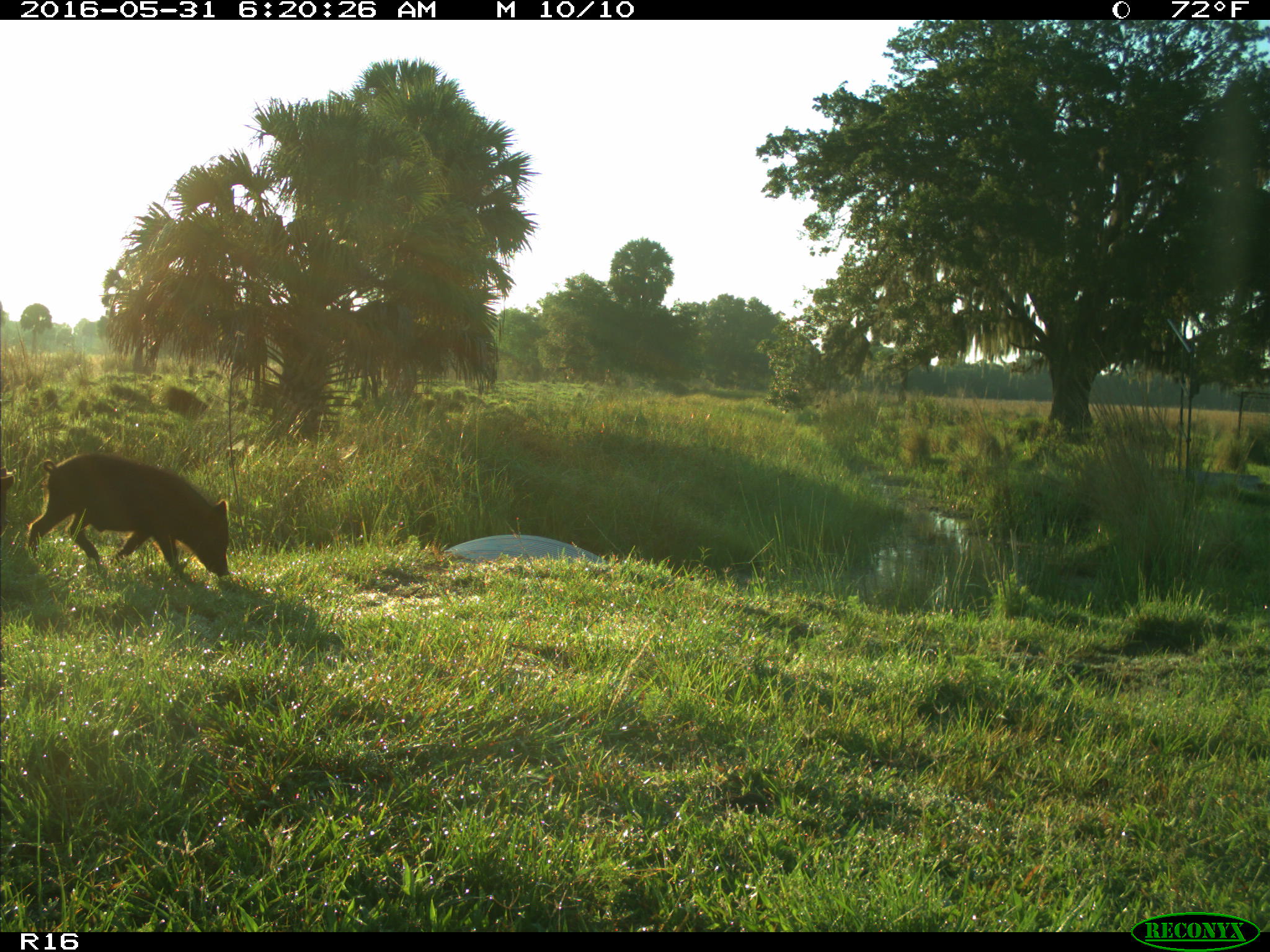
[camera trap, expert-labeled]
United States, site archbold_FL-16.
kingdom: Animalia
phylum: Chordata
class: Mammalia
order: Artiodactyla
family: Suidae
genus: Sus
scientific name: Sus scrofa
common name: wild boar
Sus scrofa (wild boar).